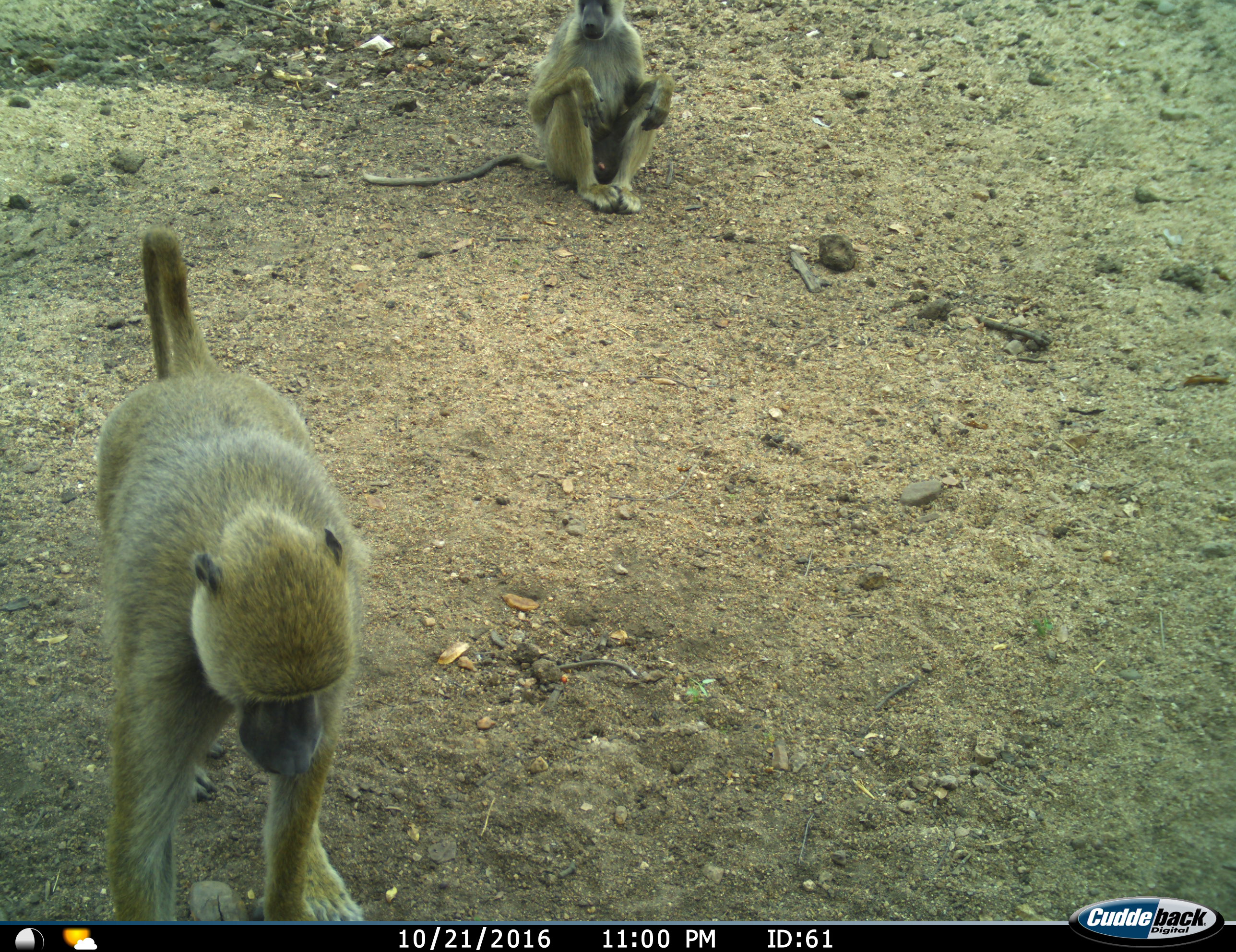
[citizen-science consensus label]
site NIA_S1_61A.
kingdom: Animalia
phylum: Chordata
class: Mammalia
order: Primates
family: Cercopithecidae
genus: Papio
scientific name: Papio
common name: baboon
Baboon (Papio), count 2. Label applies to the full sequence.